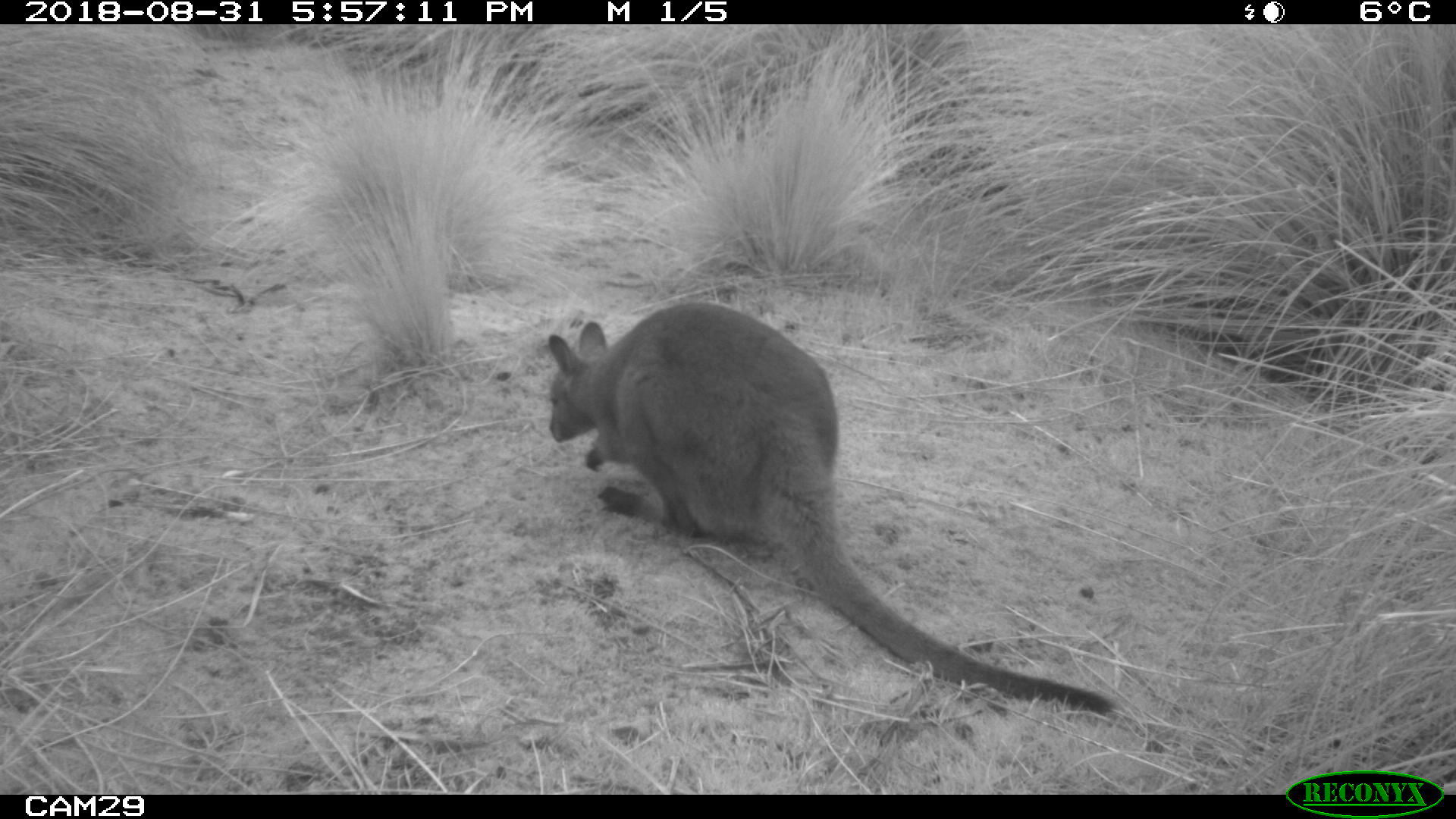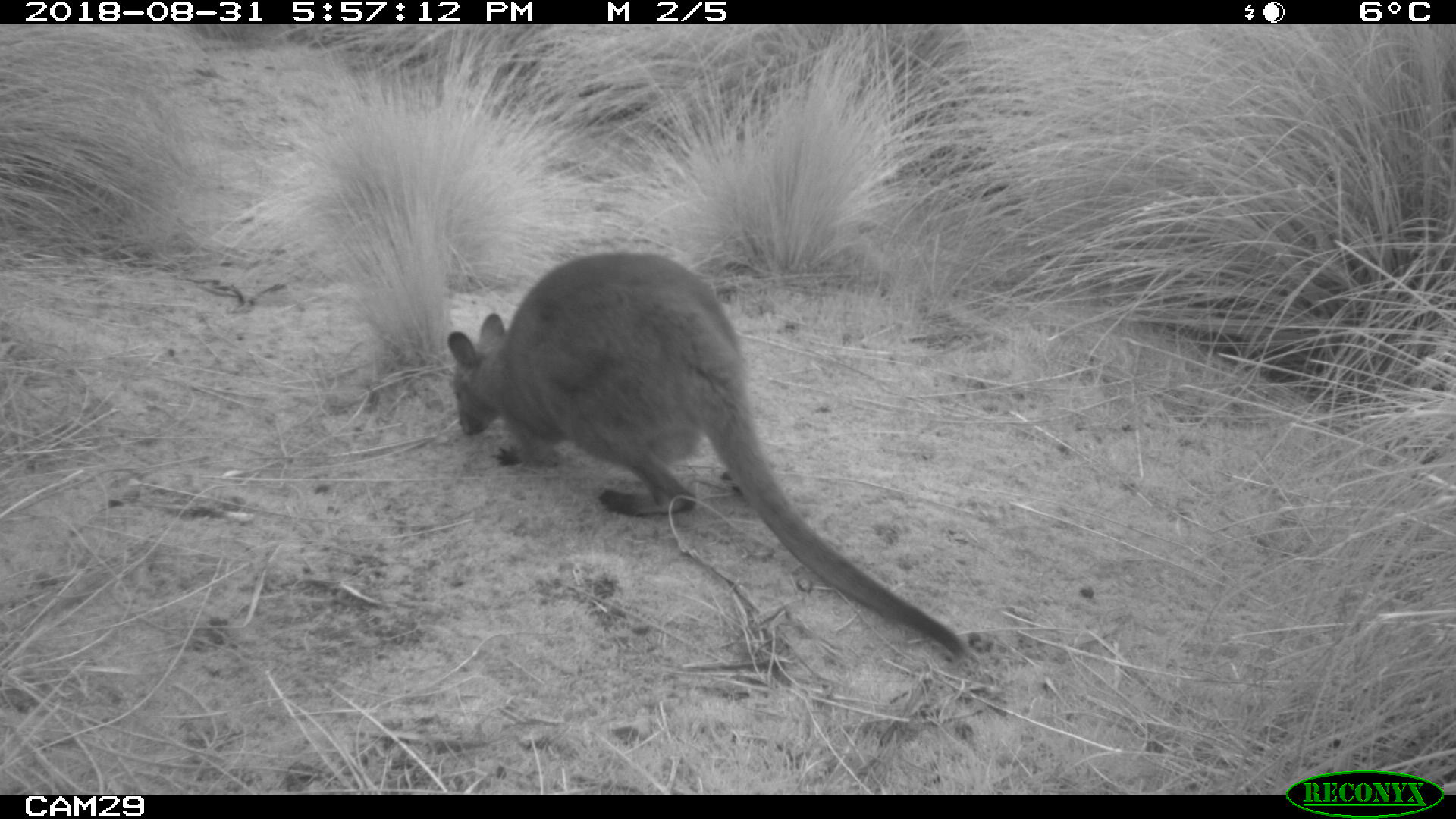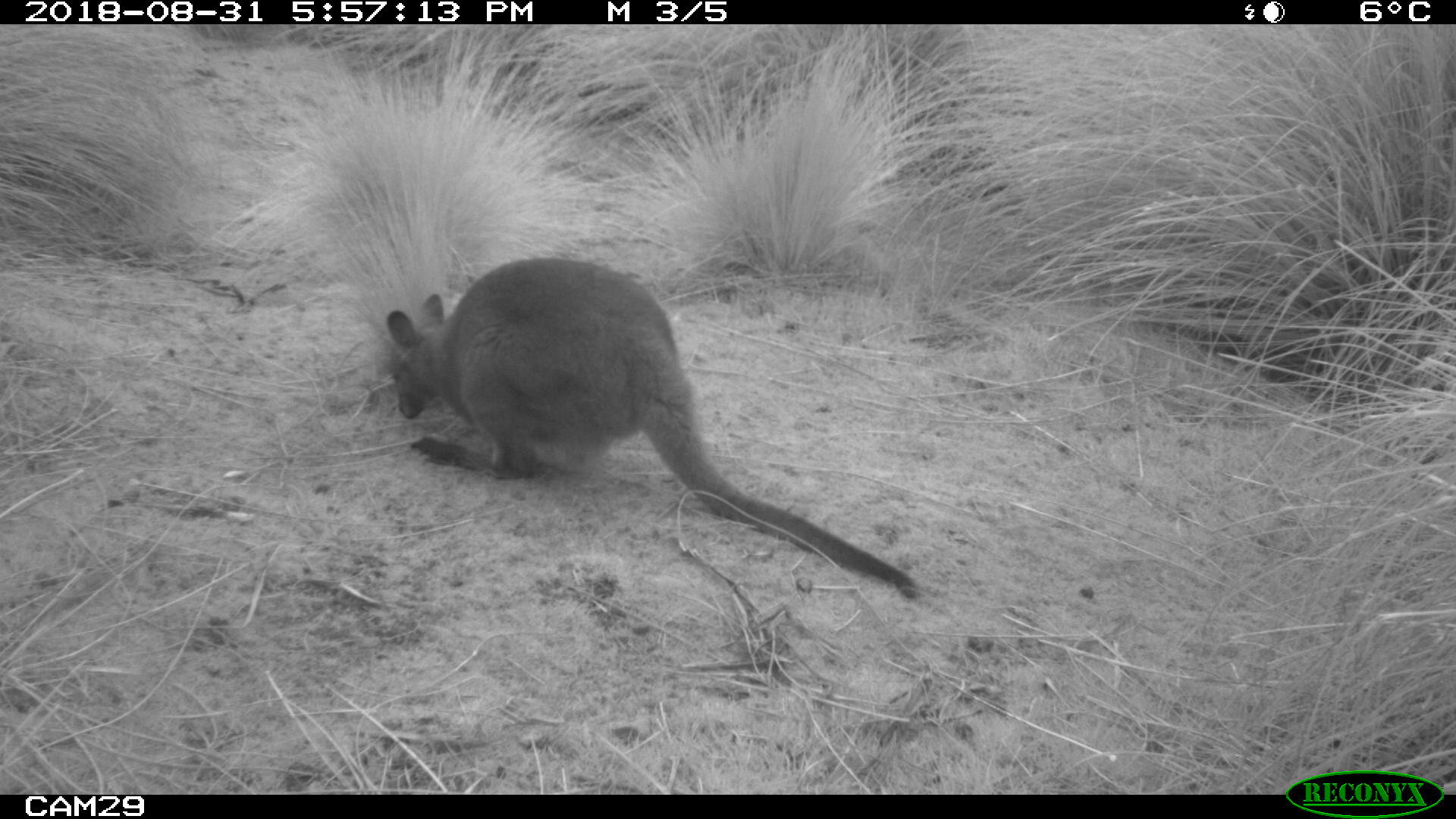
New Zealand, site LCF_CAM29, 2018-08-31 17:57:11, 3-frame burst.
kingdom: Animalia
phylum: Chordata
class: Mammalia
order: Diprotodontia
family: Macropodidae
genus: Notamacropus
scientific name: Notamacropus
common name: wallaby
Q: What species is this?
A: Wallaby (Notamacropus).